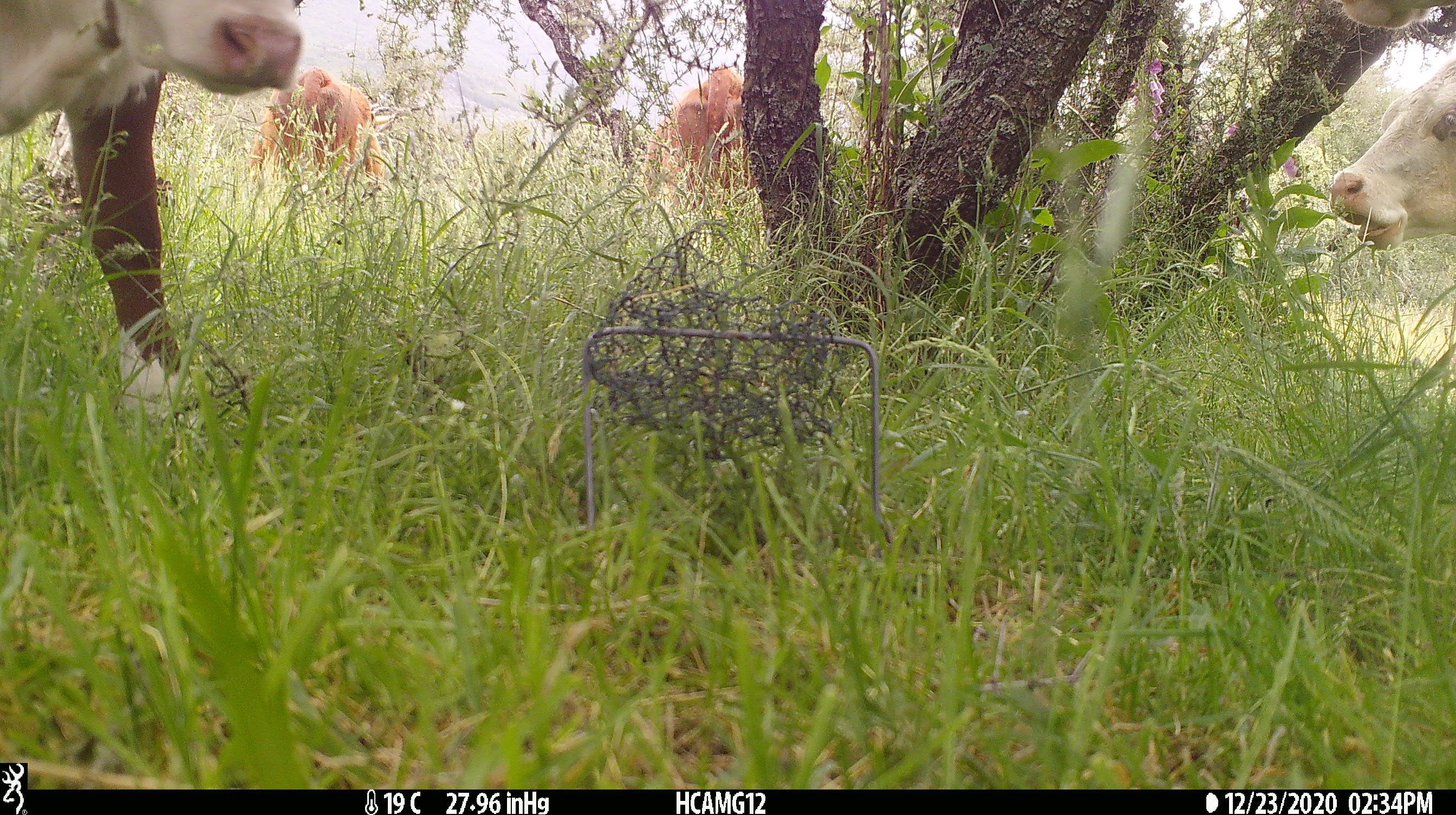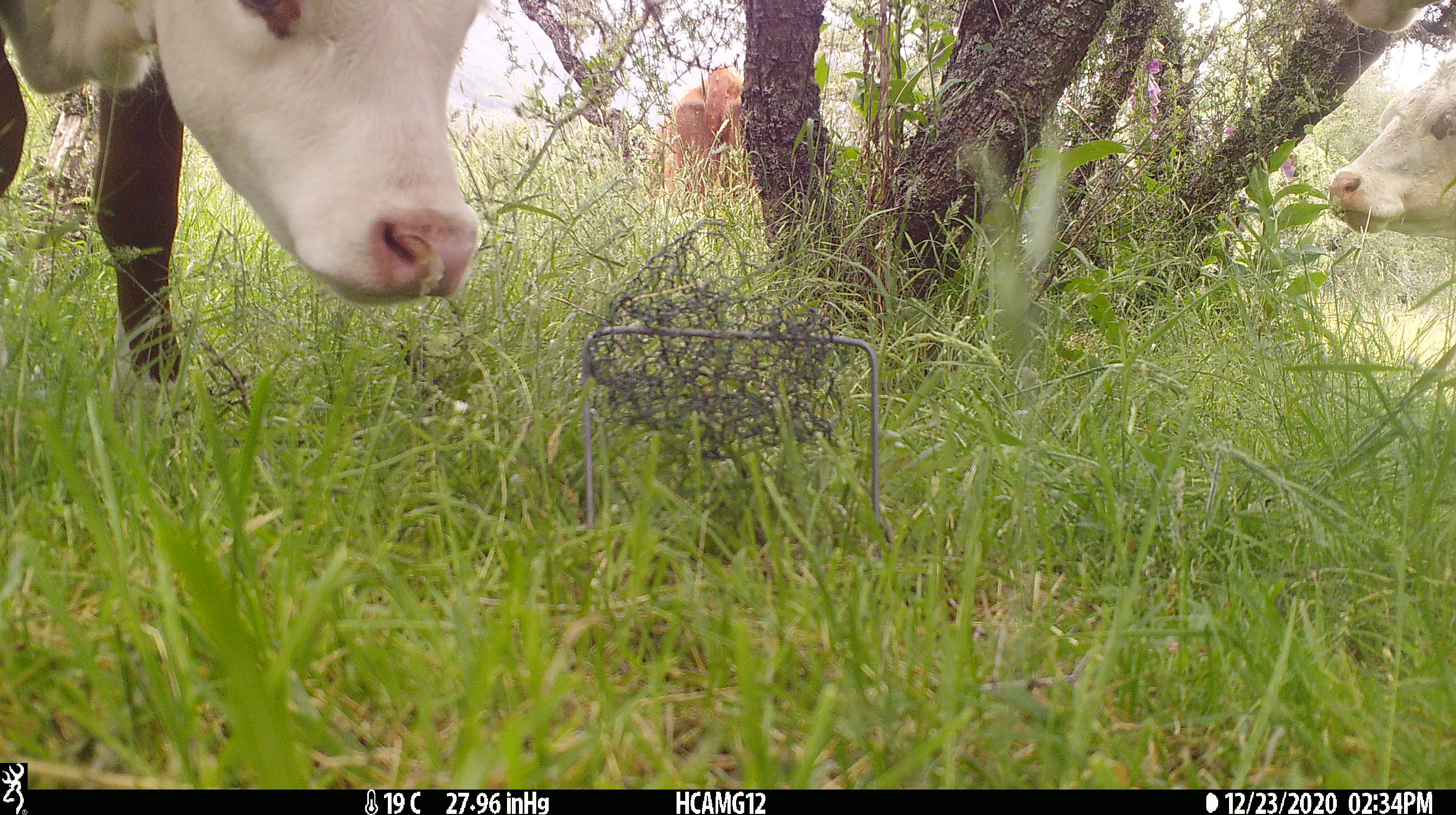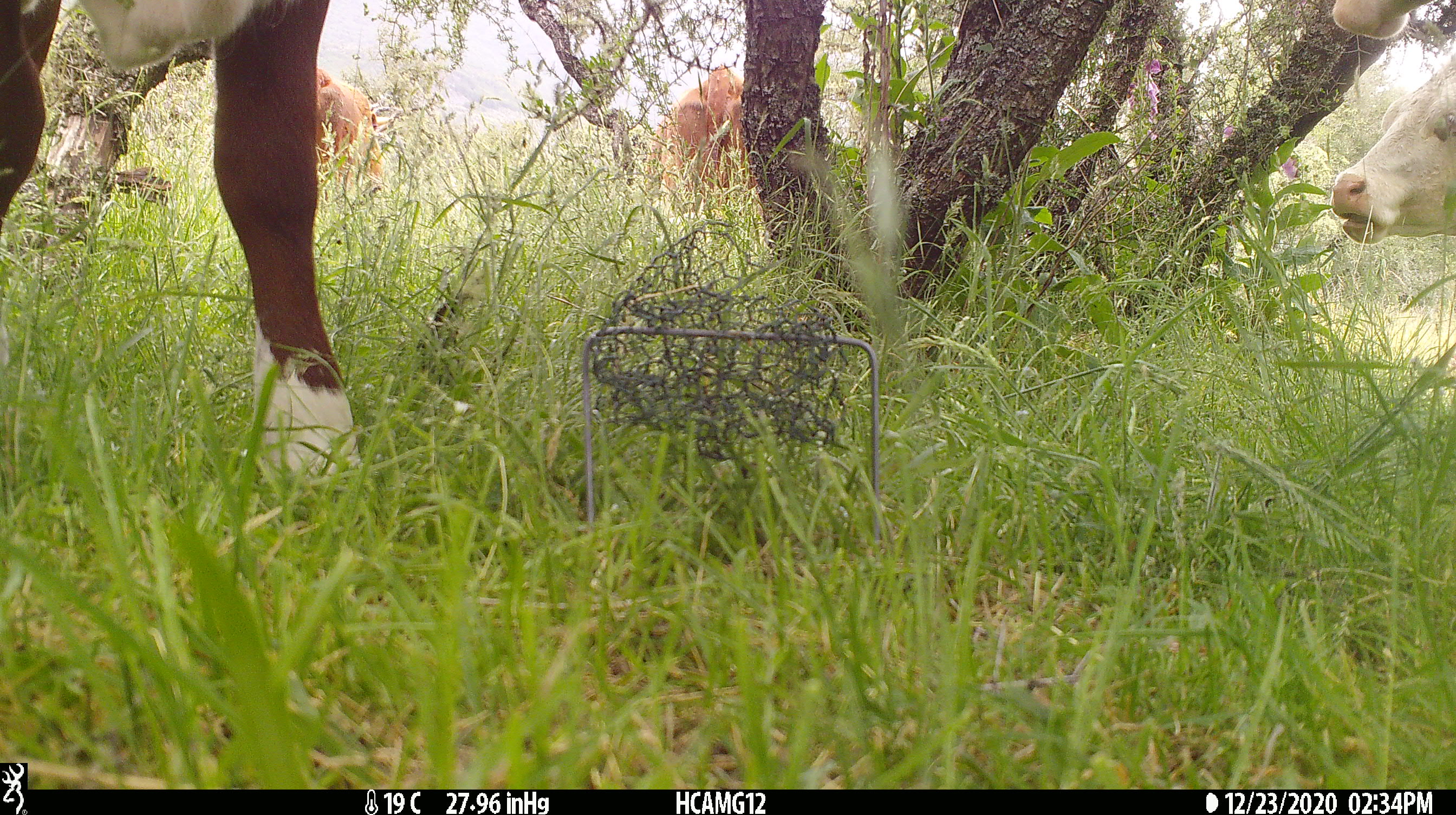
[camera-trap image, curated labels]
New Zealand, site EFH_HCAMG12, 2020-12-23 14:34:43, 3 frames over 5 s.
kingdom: Animalia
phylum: Chordata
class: Mammalia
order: Artiodactyla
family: Bovidae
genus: Bos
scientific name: Bos taurus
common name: domestic cow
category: cow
Cow (domestic cow) (Bos taurus).